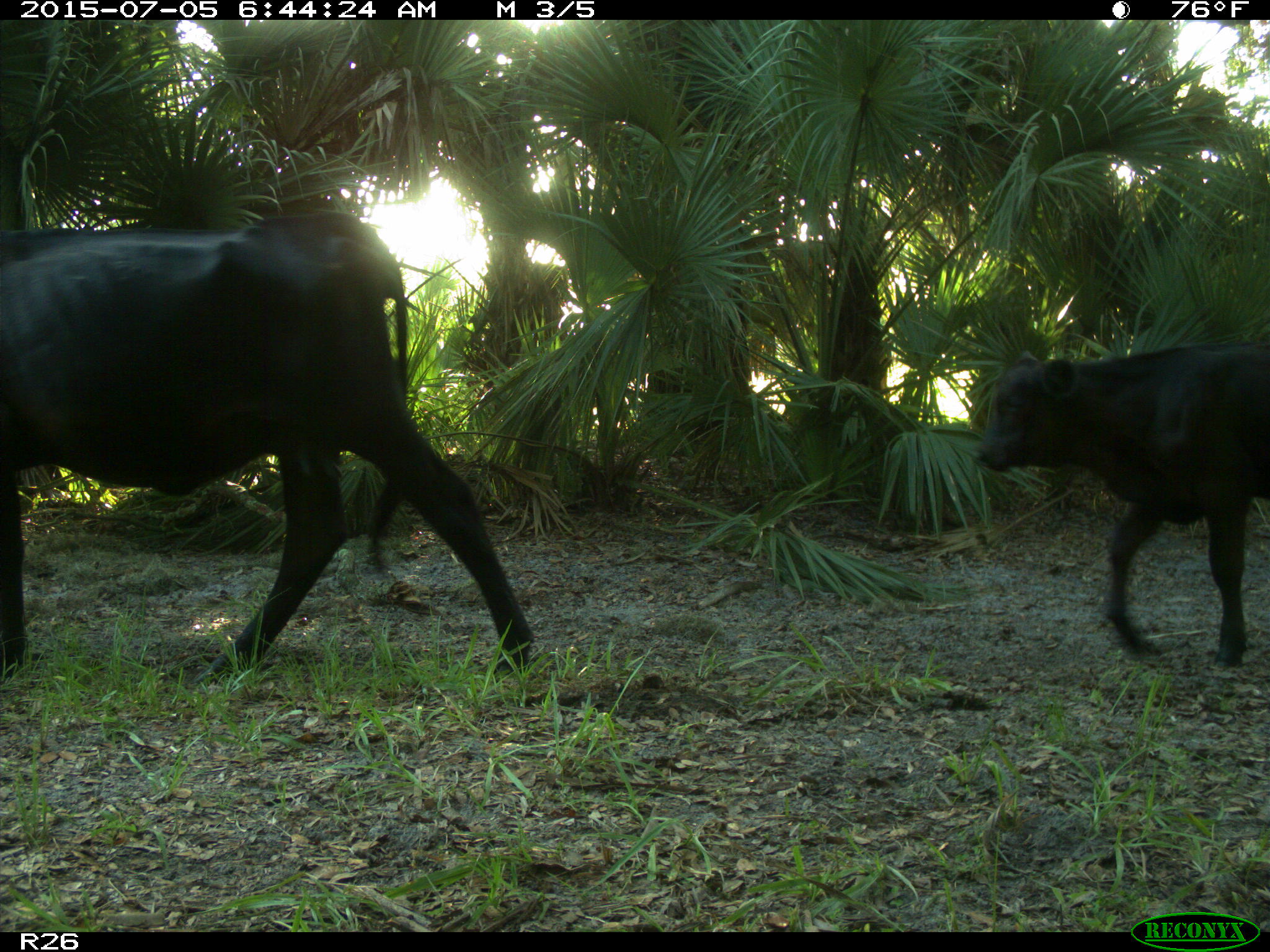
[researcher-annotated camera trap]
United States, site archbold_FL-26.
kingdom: Animalia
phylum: Chordata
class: Mammalia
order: Artiodactyla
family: Bovidae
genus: Bos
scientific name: Bos taurus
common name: domestic cow